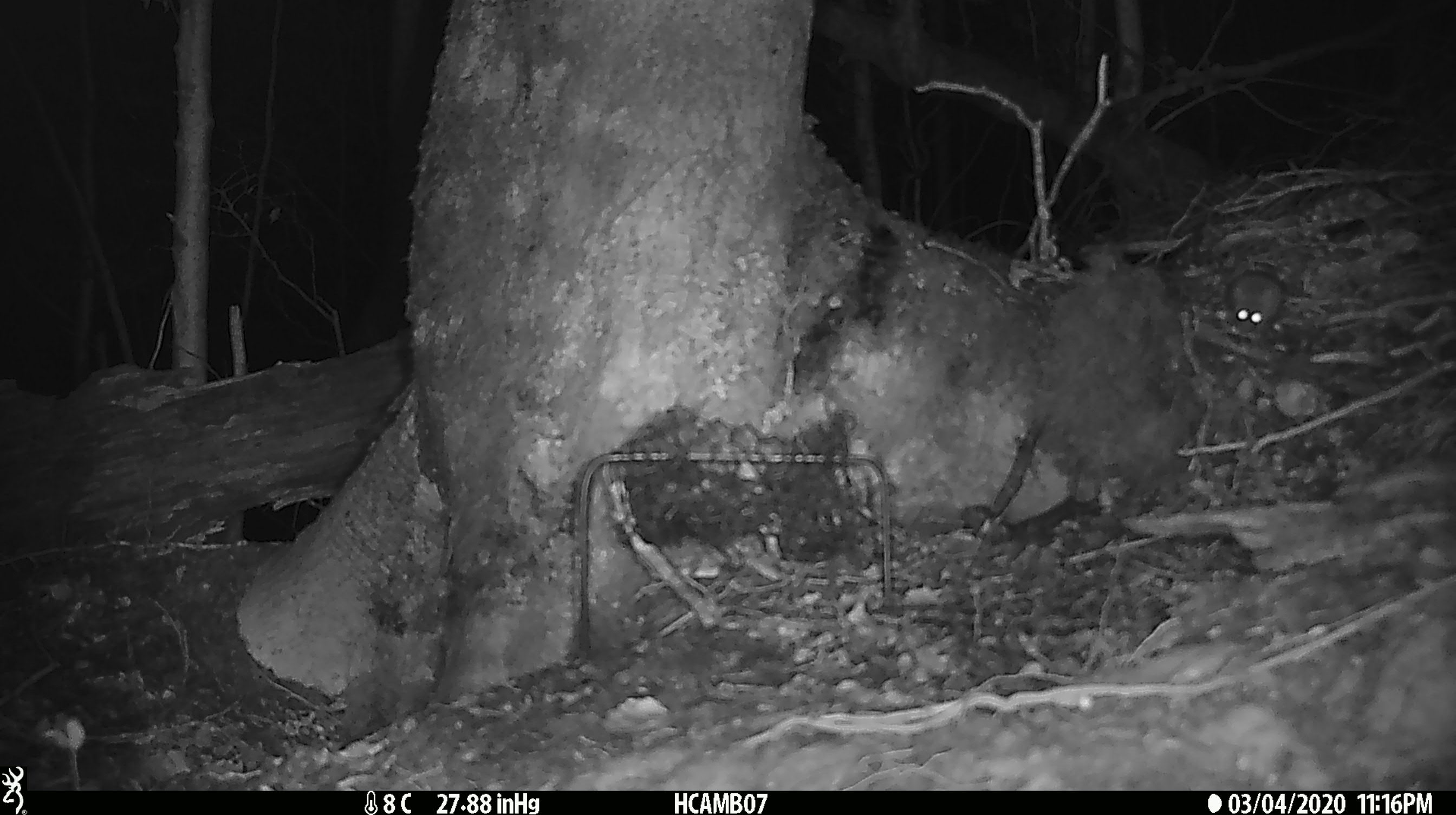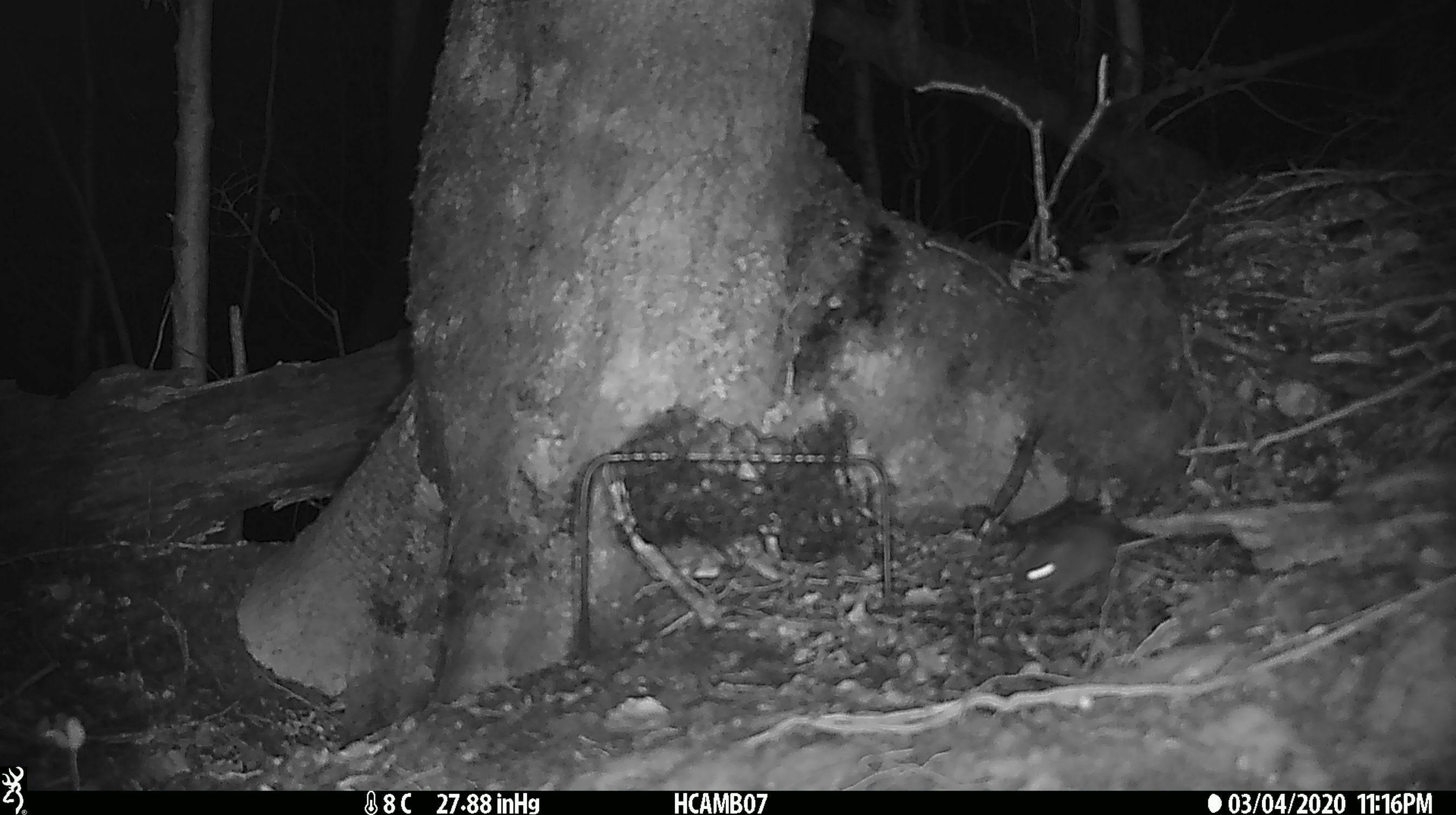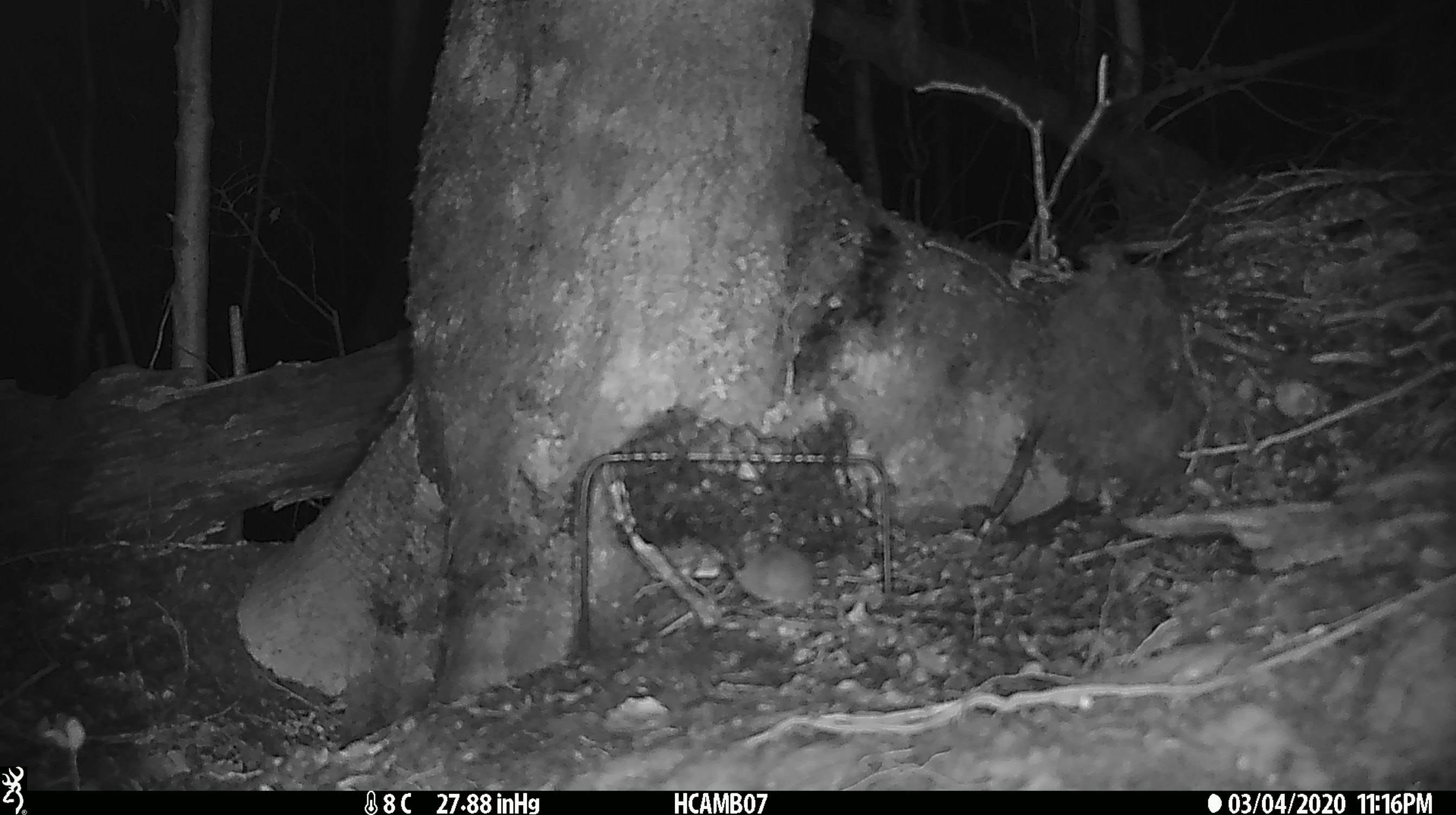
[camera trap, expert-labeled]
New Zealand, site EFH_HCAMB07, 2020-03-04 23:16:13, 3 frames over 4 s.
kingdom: Animalia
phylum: Chordata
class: Mammalia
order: Rodentia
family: Muridae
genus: Mus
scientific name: Mus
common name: mouse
Mouse (Mus).